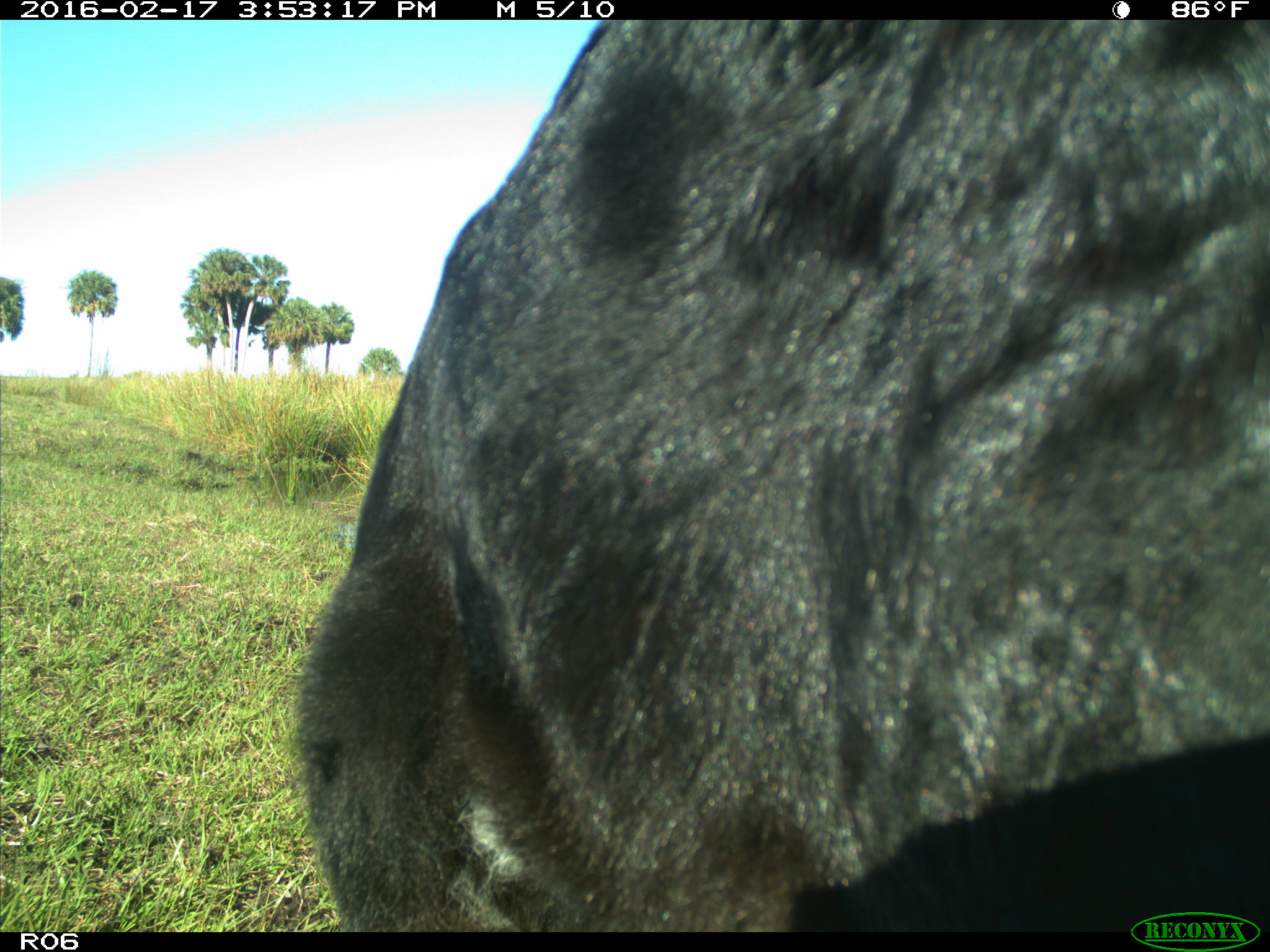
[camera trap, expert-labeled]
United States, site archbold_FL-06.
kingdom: Animalia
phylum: Chordata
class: Mammalia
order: Artiodactyla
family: Bovidae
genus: Bos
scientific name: Bos taurus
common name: domestic cow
Bos taurus (domestic cow).